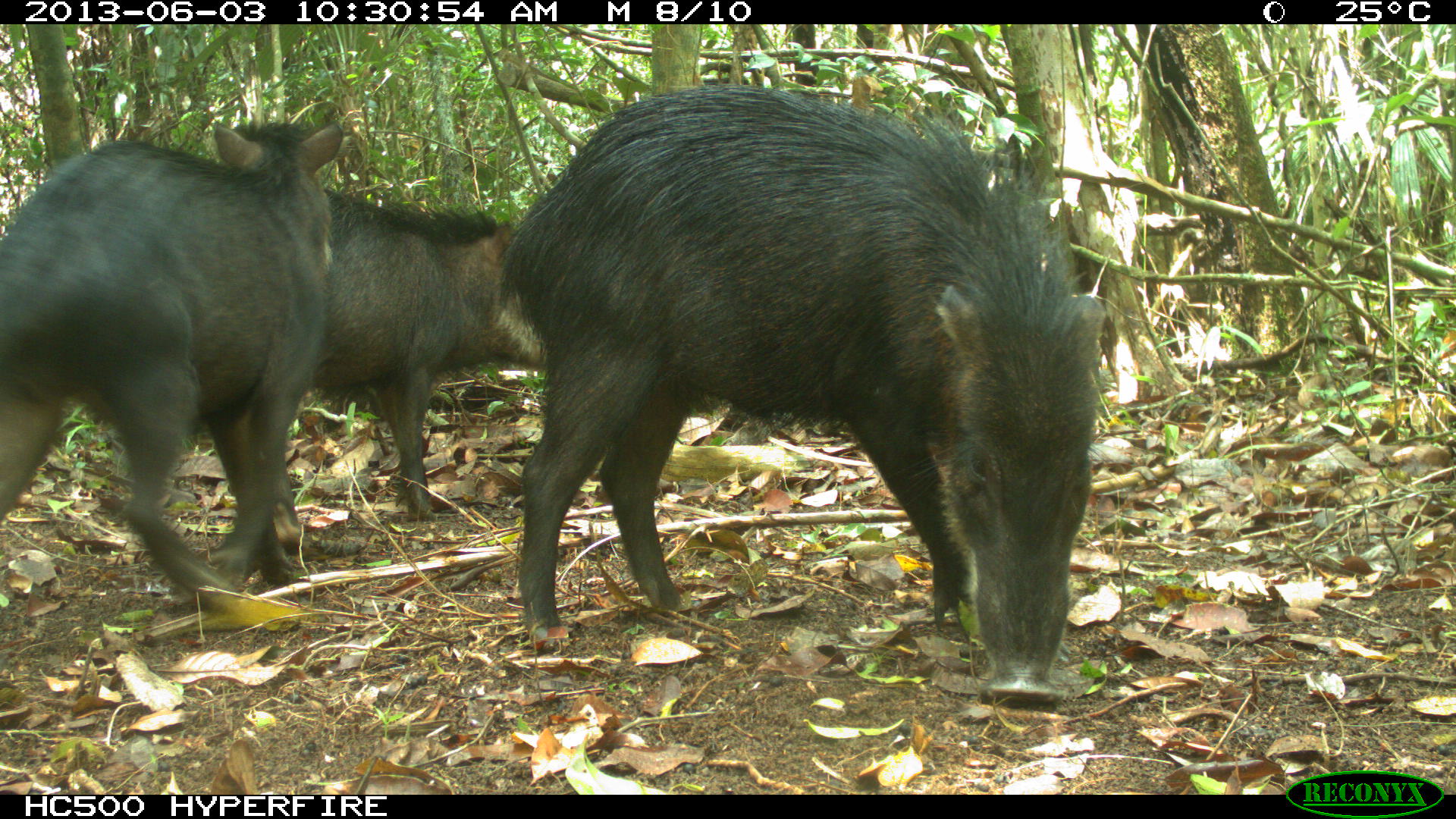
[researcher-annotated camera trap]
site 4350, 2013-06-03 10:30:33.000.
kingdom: Animalia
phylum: Chordata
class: Mammalia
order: Artiodactyla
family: Tayassuidae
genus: Tayassu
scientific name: Tayassu pecari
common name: white-lipped peccary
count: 6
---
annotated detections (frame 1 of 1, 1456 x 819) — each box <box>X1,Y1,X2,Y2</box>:
tayassu pecari: <box>496,79,1106,707</box>; <box>0,116,348,617</box>; <box>271,183,548,556</box>